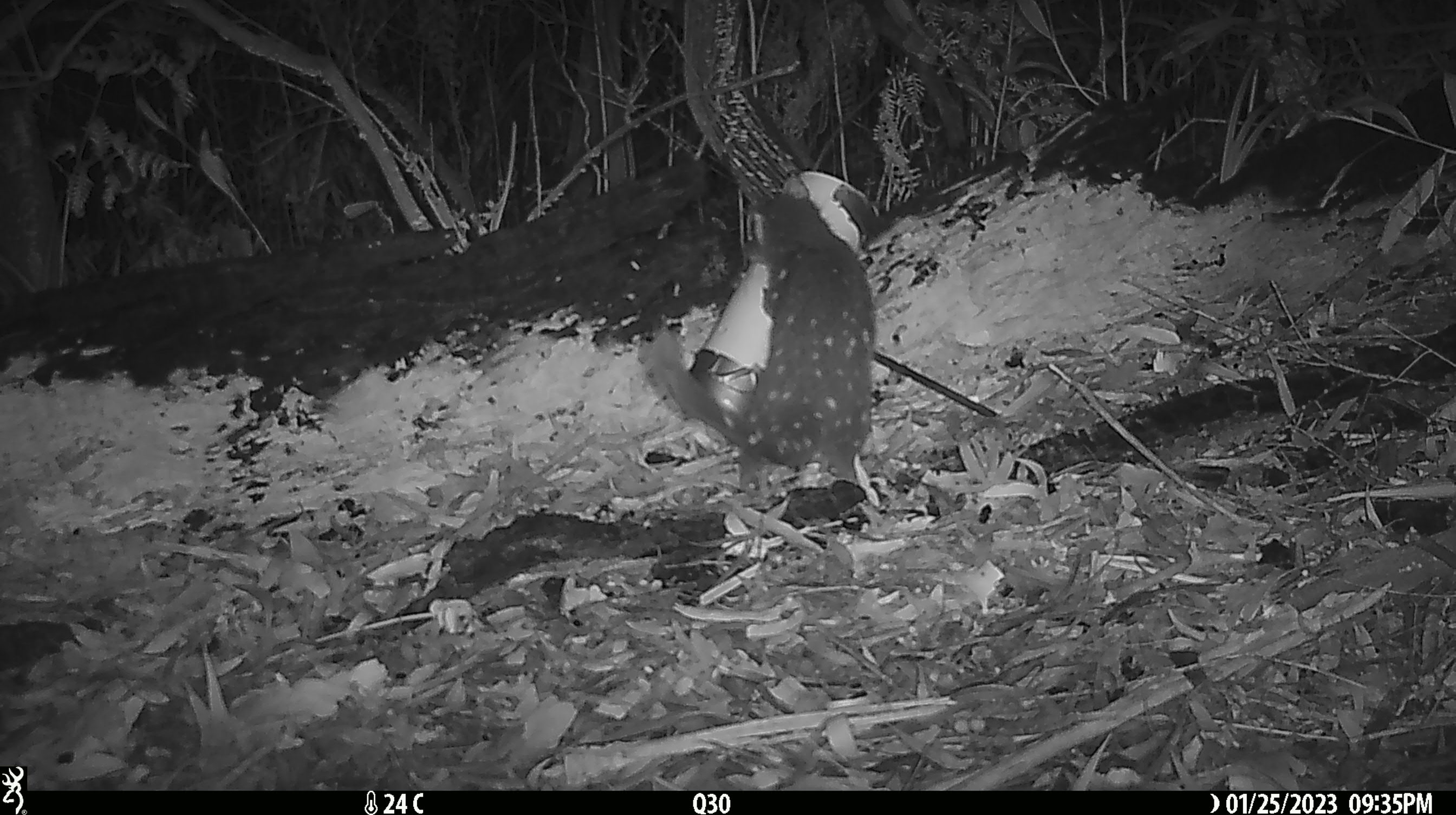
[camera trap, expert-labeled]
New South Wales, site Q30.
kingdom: Animalia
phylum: Chordata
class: Mammalia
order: Dasyuromorphia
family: Dasyuridae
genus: Dasyurus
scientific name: Dasyurus maculatus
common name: spotted-tailed quoll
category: quoll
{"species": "quoll (spotted-tailed quoll) (Dasyurus maculatus)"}